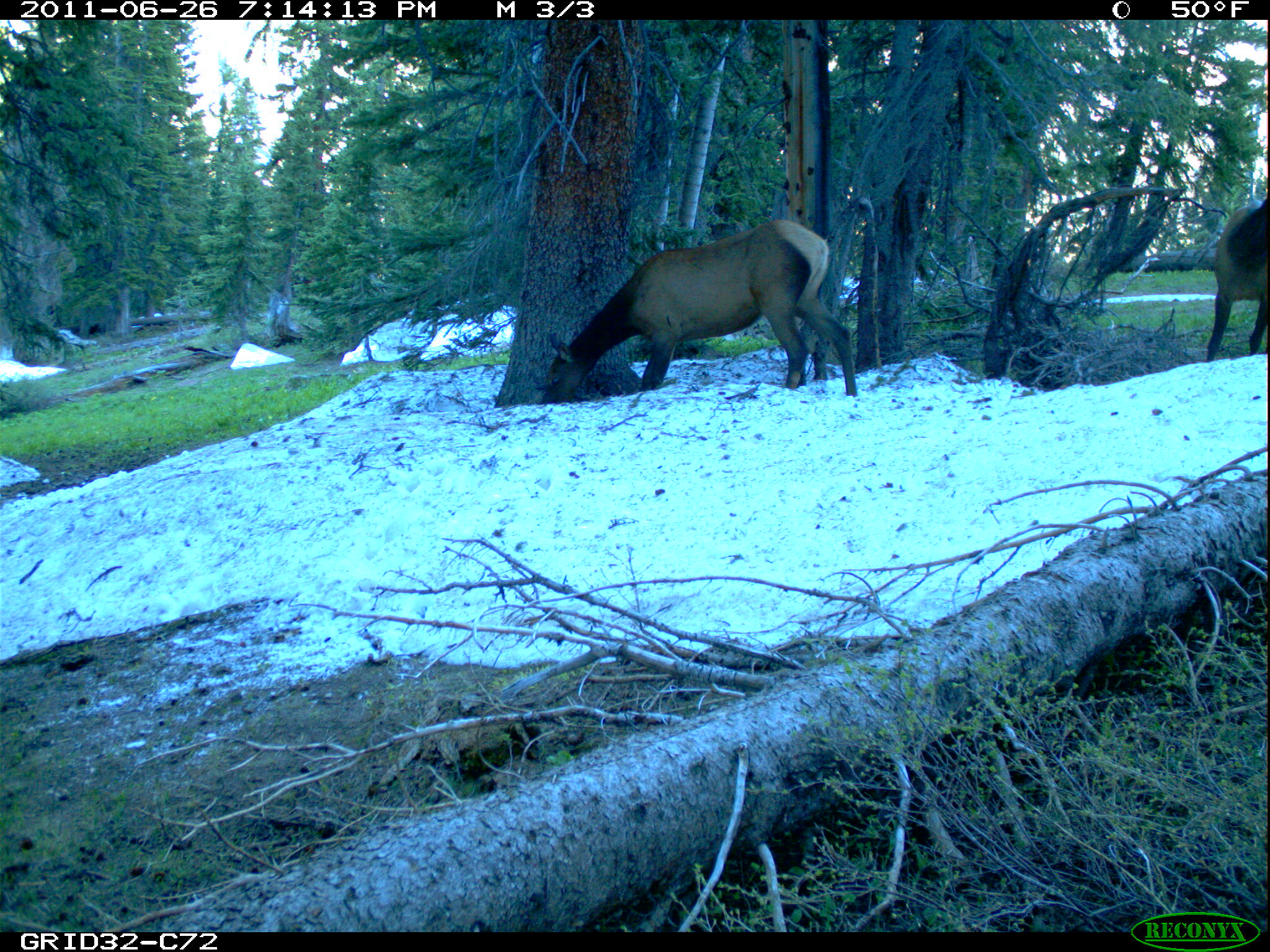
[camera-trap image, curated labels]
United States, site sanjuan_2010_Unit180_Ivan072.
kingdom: Animalia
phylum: Chordata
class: Mammalia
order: Artiodactyla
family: Cervidae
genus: Cervus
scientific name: Cervus elaphus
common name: red deer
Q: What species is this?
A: Cervus elaphus (red deer).